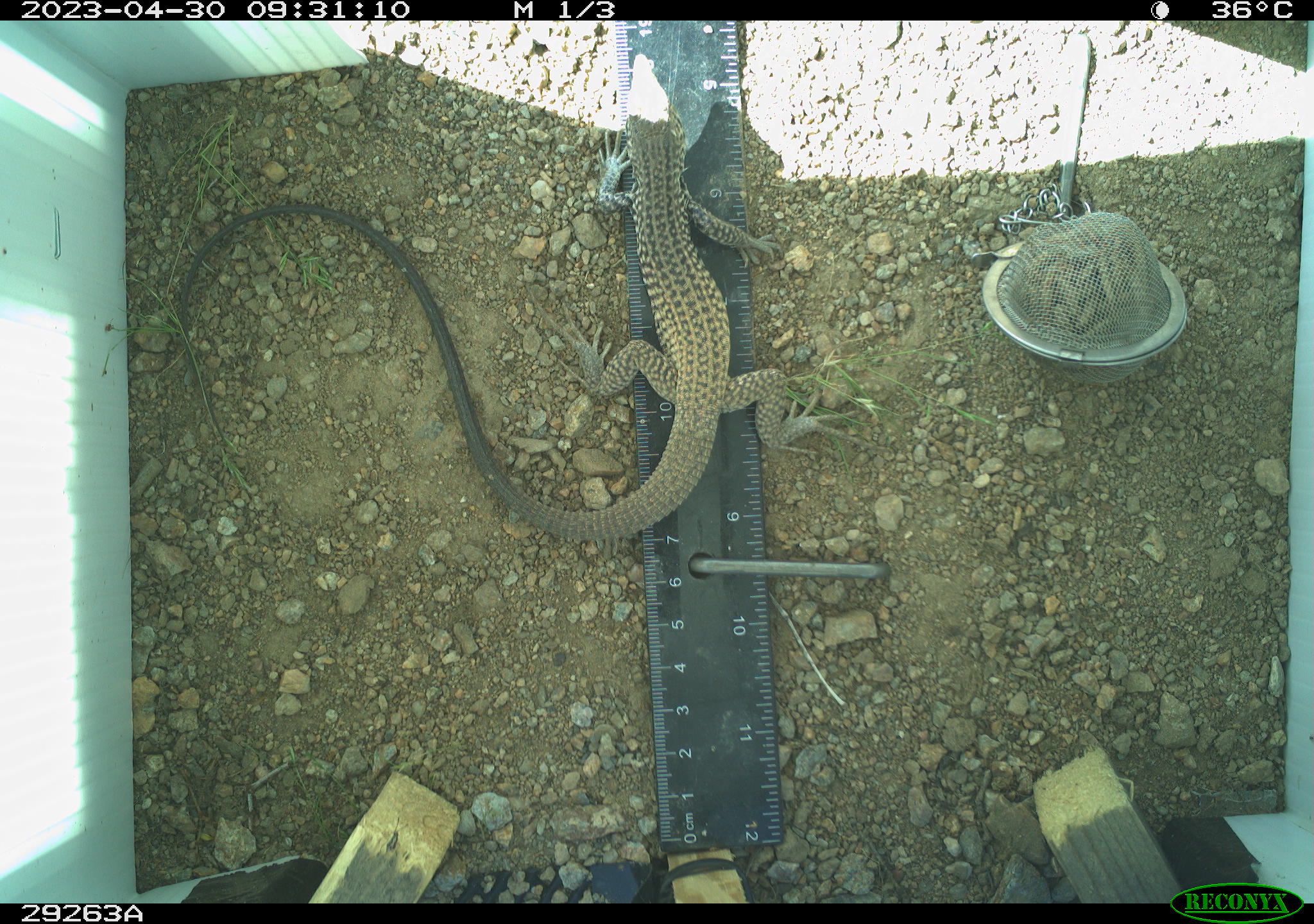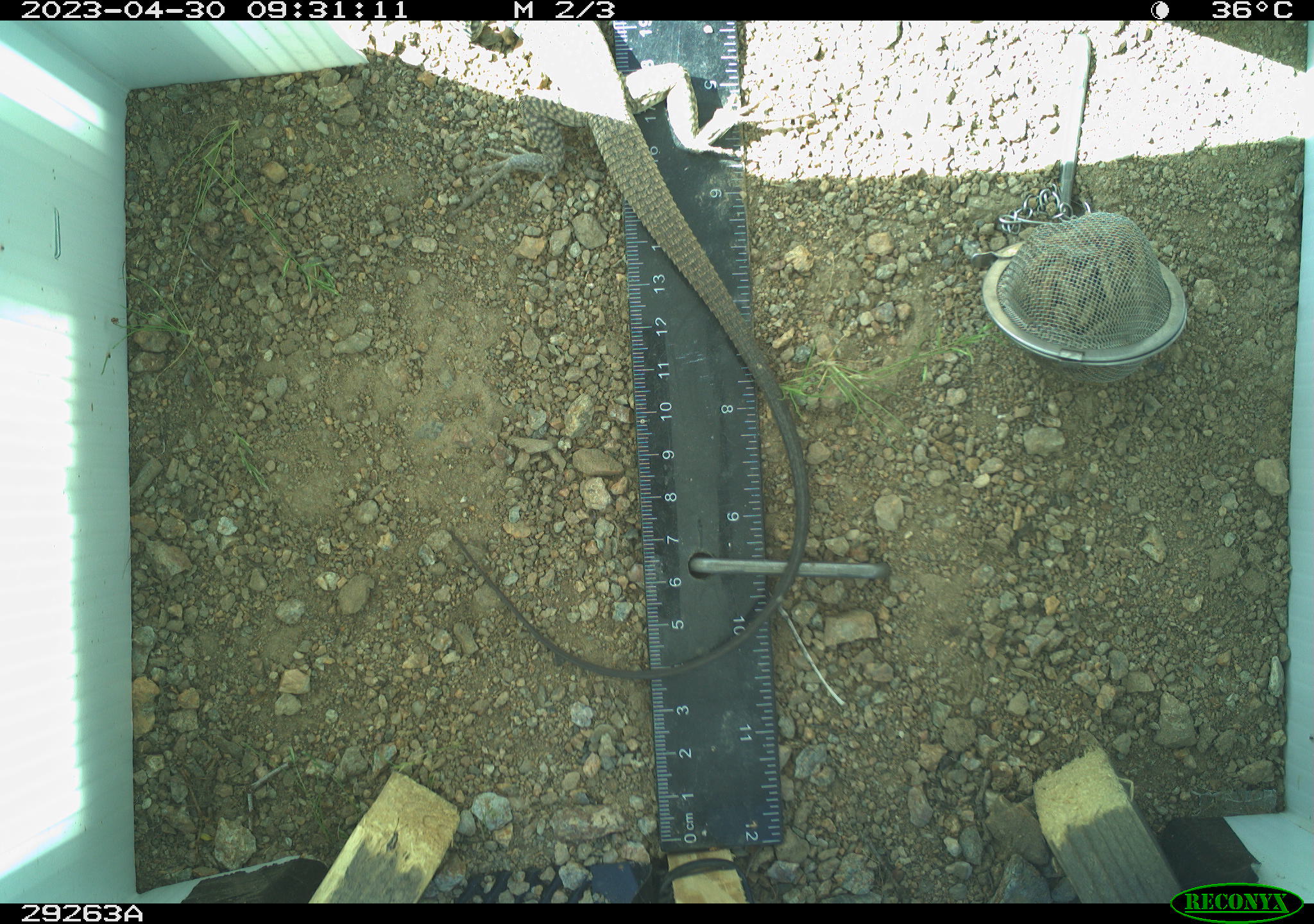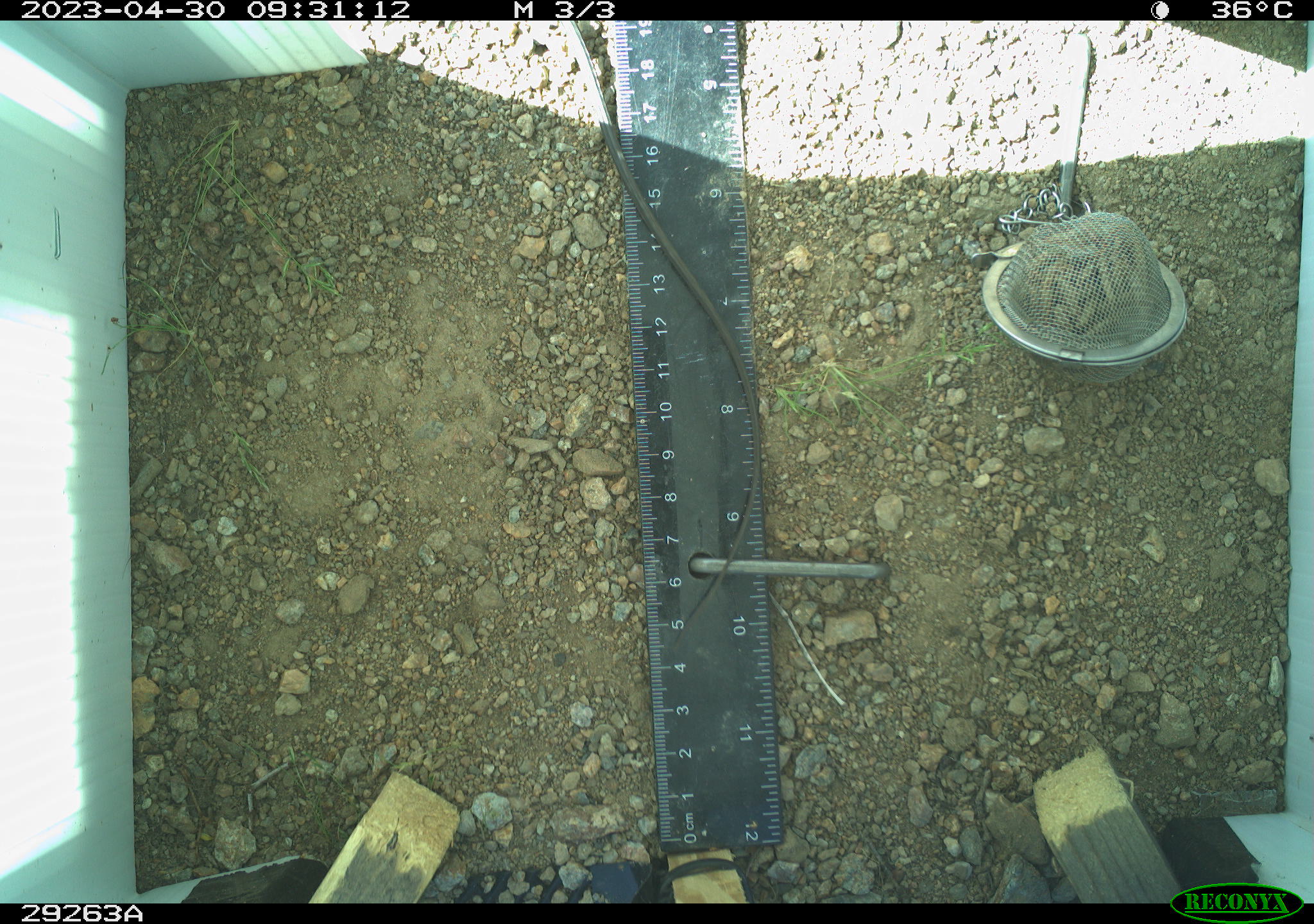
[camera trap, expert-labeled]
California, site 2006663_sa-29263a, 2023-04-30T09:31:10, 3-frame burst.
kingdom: Animalia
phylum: Chordata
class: Reptilia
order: Squamata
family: Teiidae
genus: Aspidoscelis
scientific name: Aspidoscelis tigris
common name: western whiptail